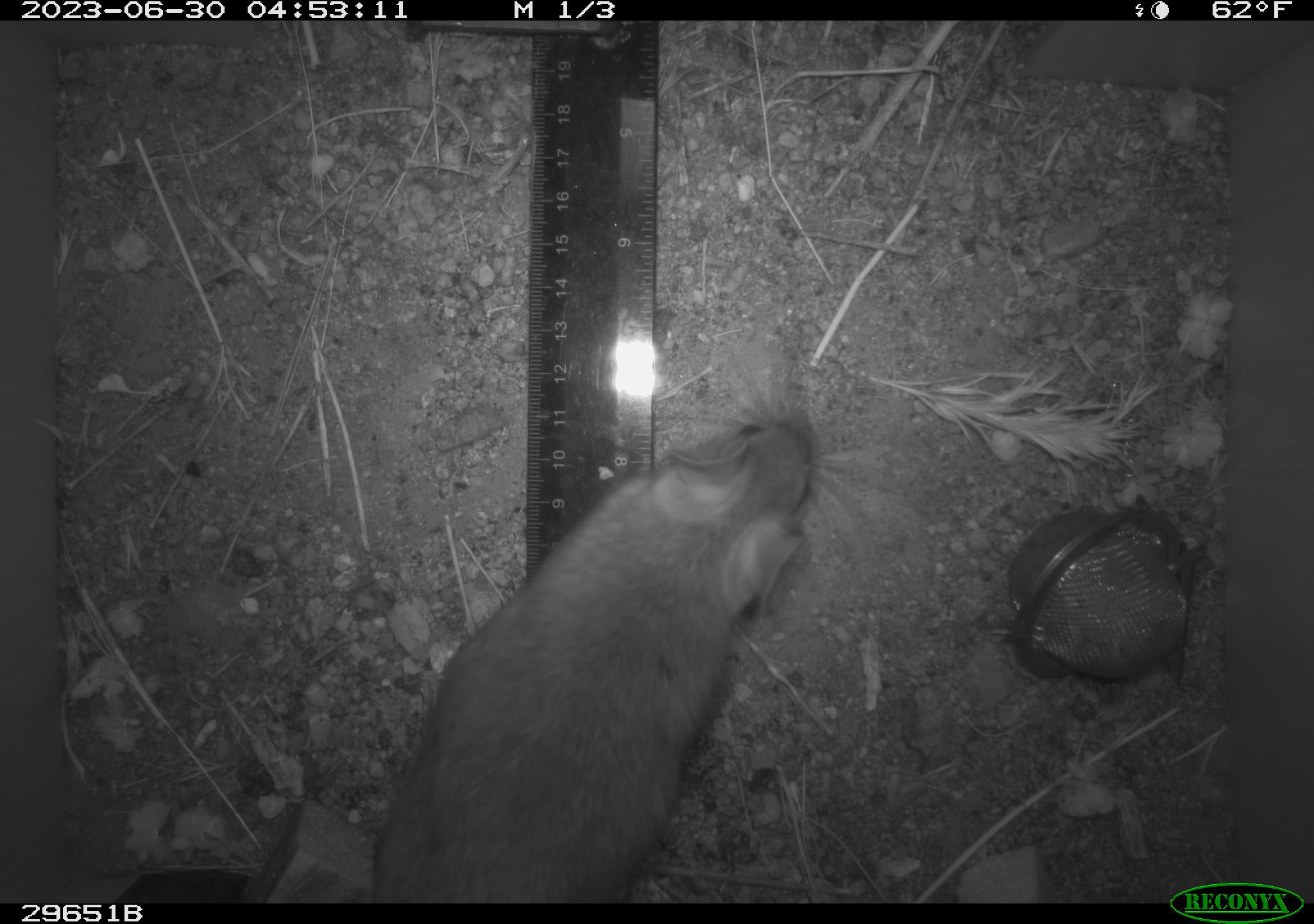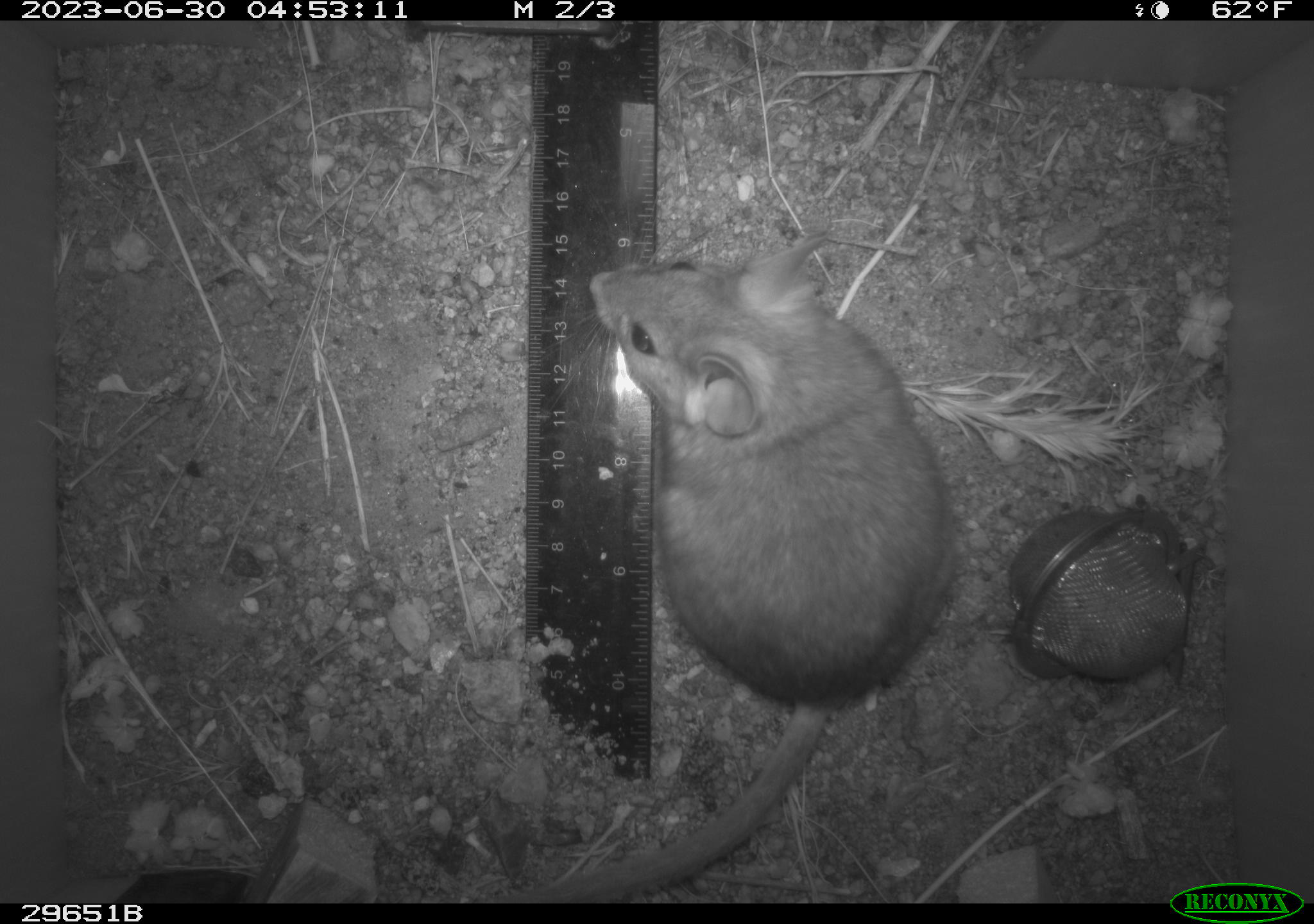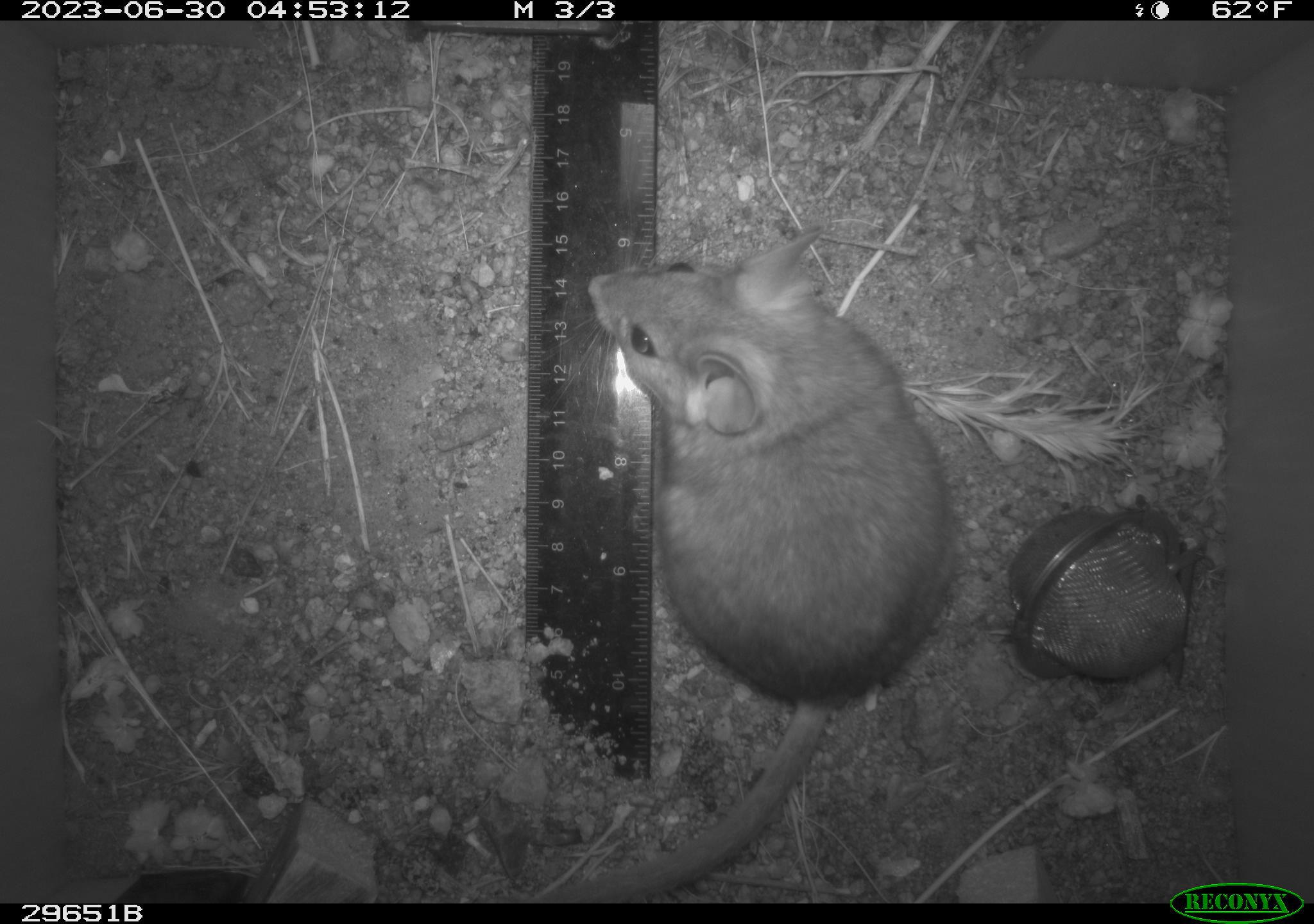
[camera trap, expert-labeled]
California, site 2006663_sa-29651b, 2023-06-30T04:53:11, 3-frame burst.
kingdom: Animalia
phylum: Chordata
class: Mammalia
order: Rodentia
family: Cricetidae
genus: Neotoma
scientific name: Neotoma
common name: pack rat or woodrat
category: neotoma species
Neotoma species (pack rat or woodrat) (Neotoma).